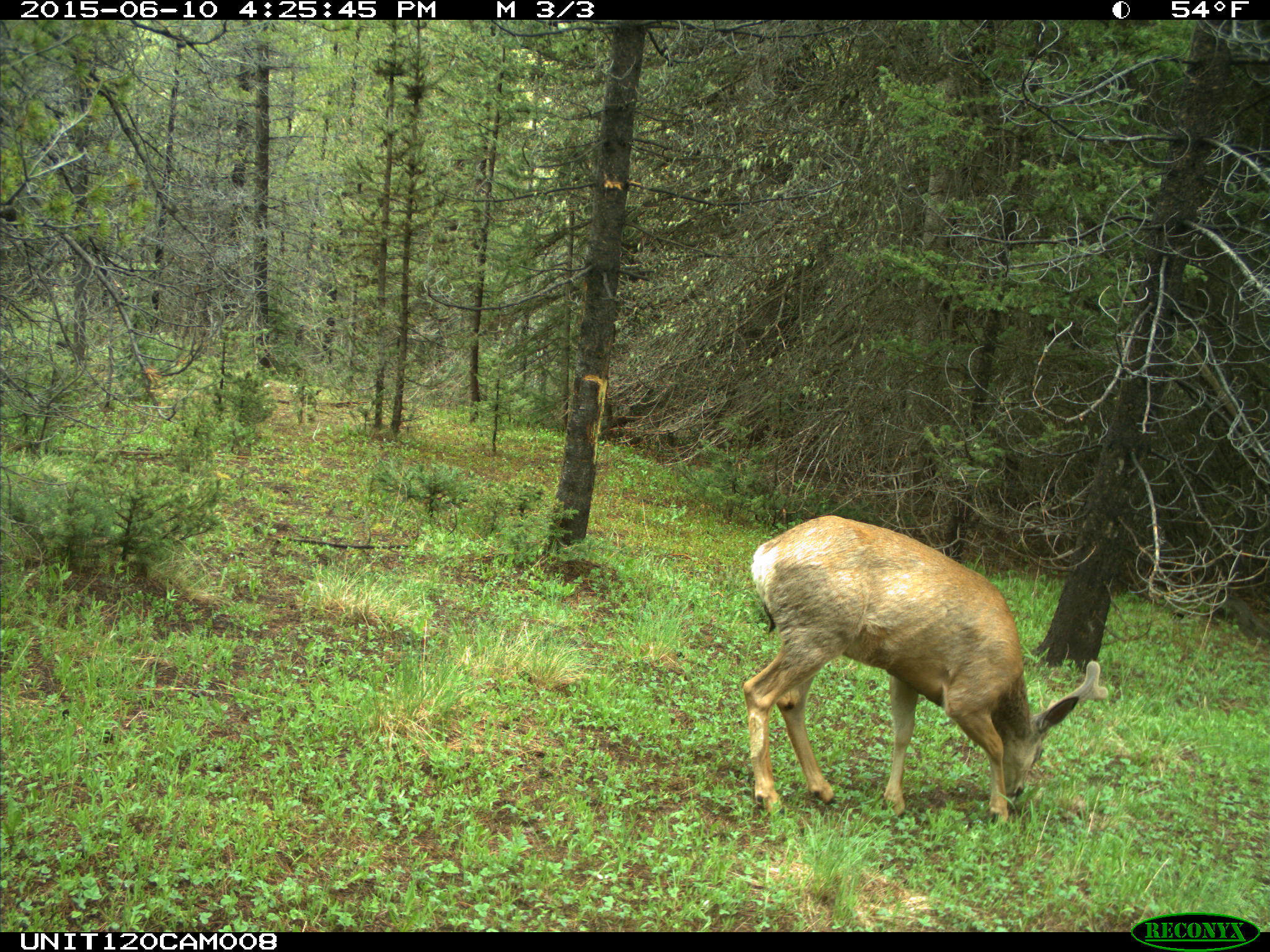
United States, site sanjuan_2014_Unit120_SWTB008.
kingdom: Animalia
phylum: Chordata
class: Mammalia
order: Artiodactyla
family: Cervidae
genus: Odocoileus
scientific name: Odocoileus hemionus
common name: mule deer